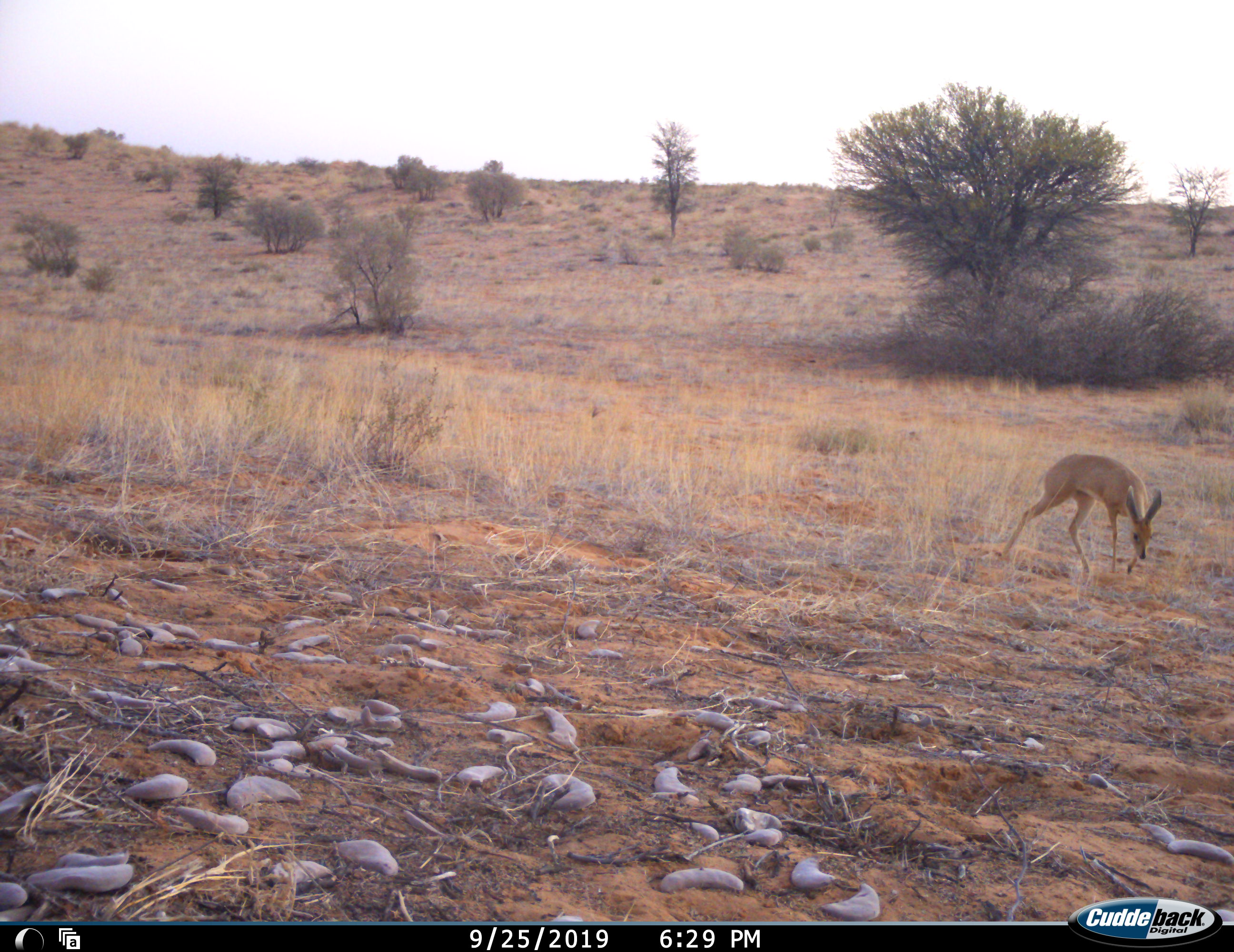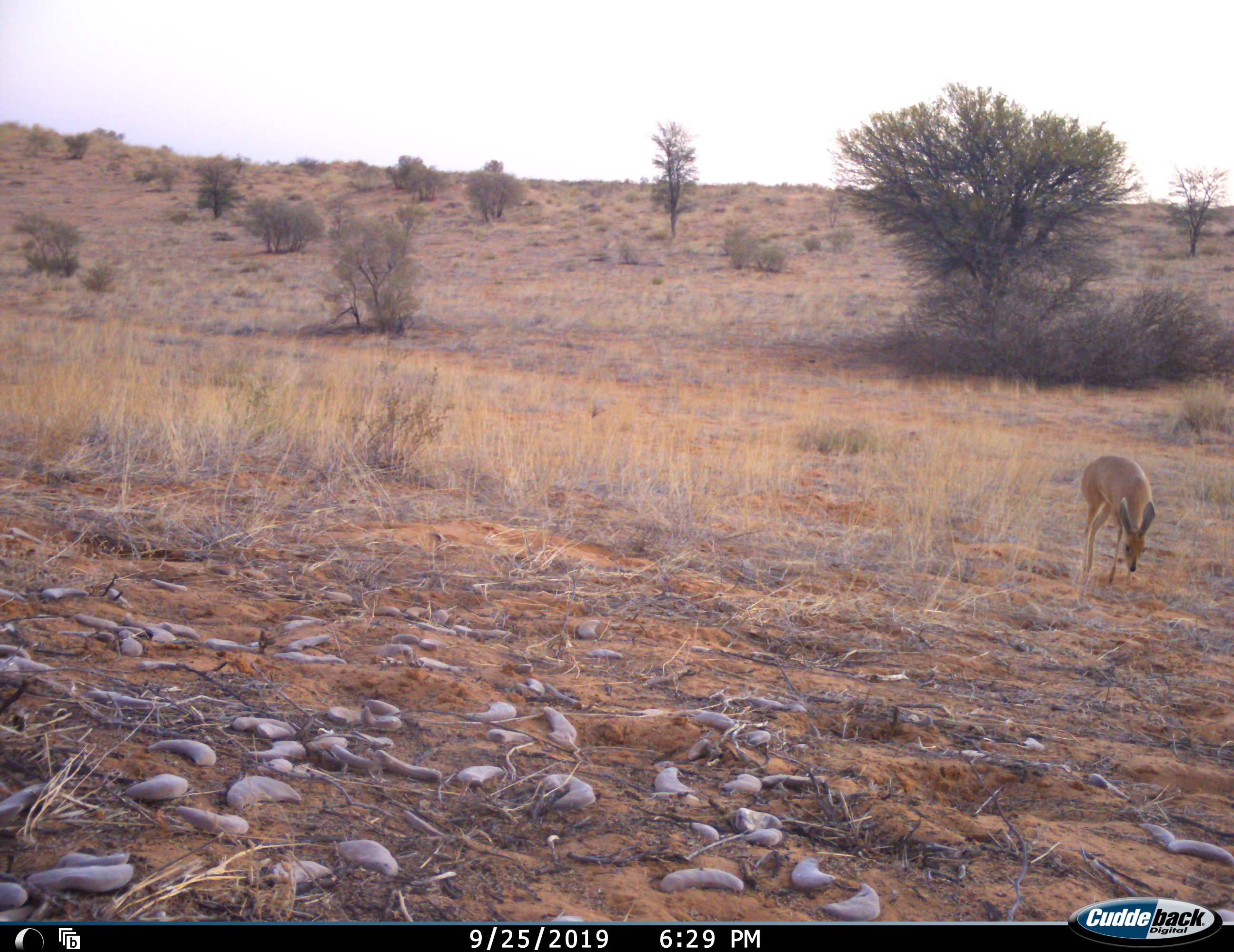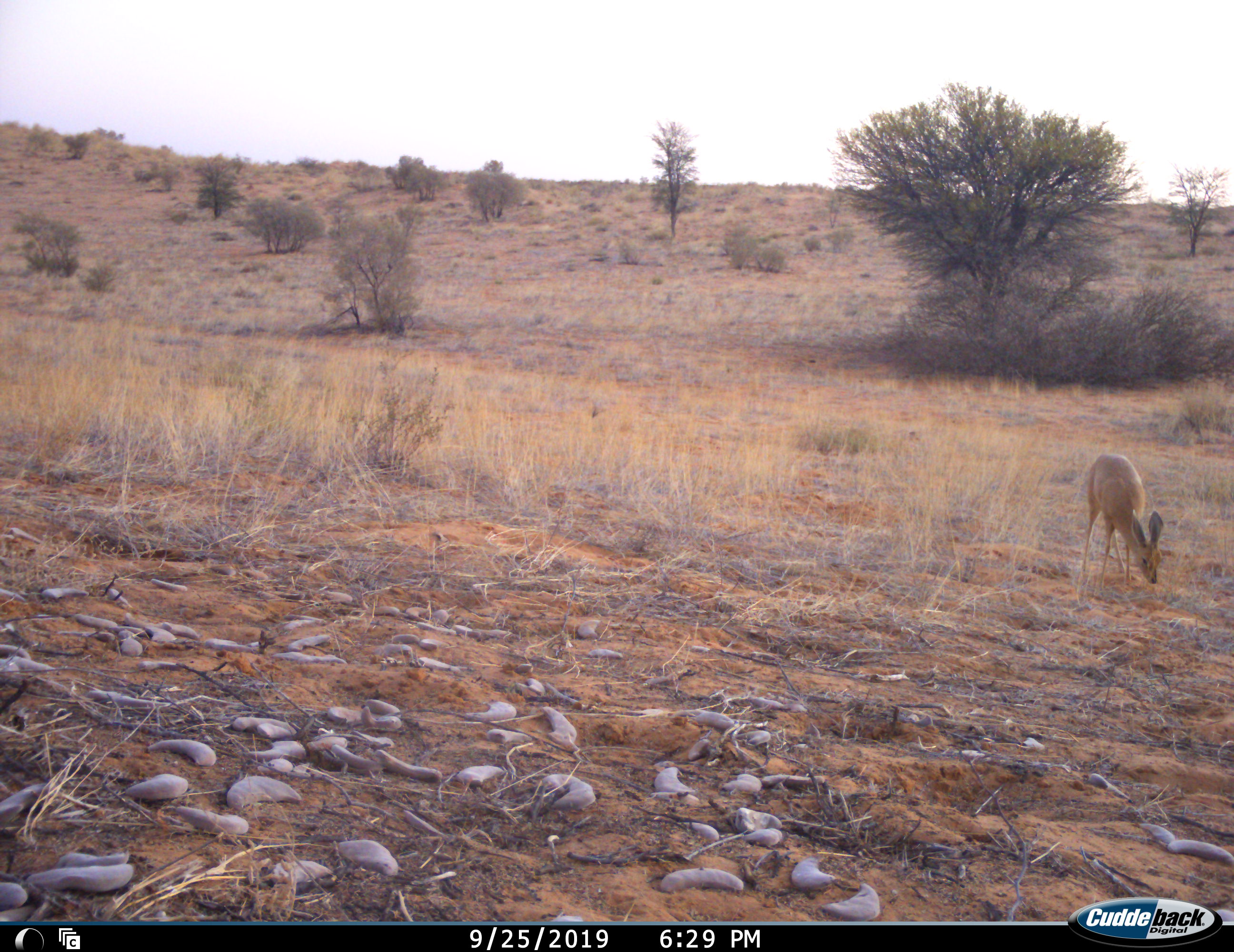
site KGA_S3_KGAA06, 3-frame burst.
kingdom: Animalia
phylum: Chordata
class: Mammalia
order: Artiodactyla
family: Bovidae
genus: Raphicerus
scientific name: Raphicerus campestris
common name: steenbok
Steenbok (Raphicerus campestris), count 1. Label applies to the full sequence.